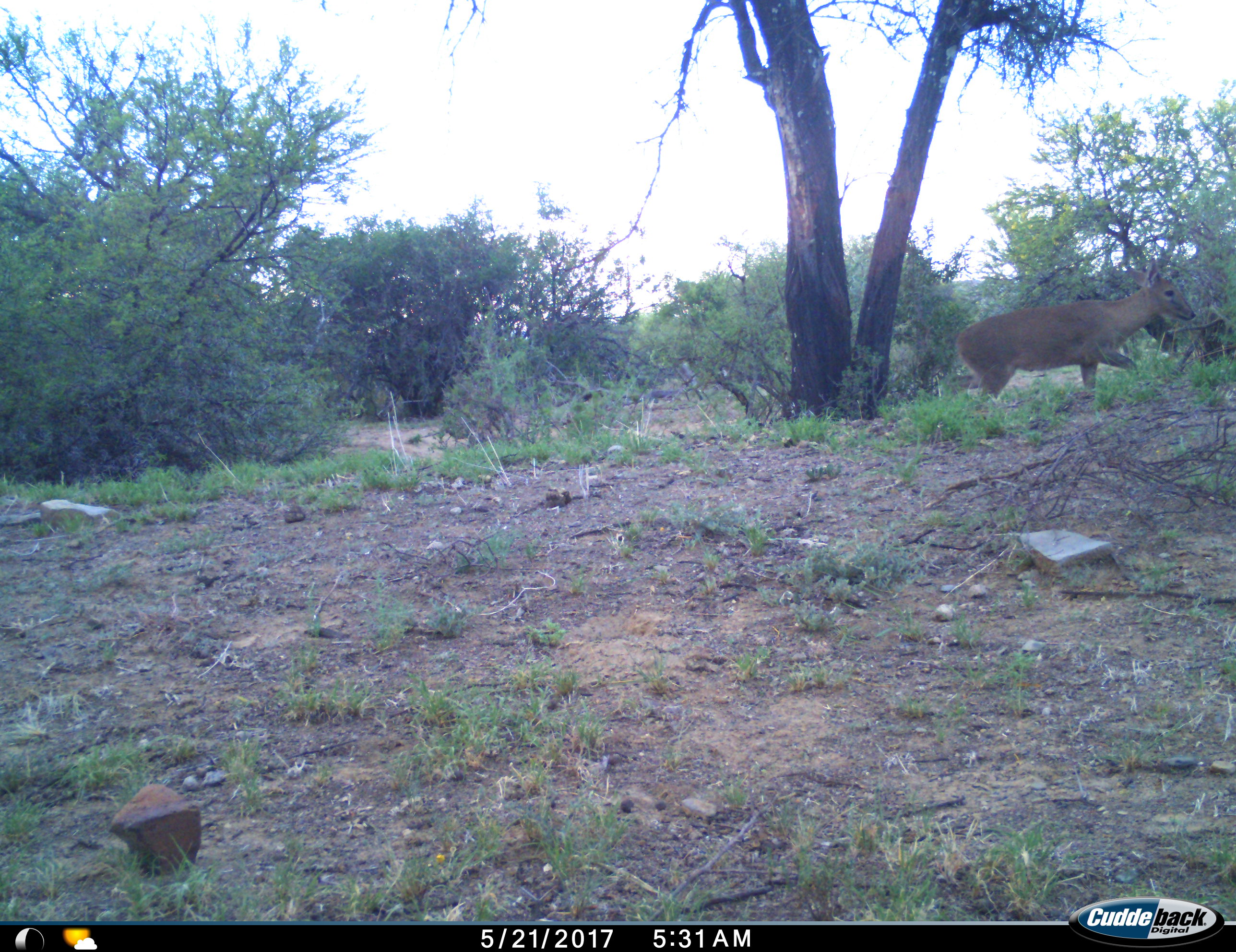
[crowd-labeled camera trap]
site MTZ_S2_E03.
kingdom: Animalia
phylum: Chordata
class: Mammalia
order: Artiodactyla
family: Bovidae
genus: Sylvicapra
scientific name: Sylvicapra grimmia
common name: common duiker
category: duikercommongrey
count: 1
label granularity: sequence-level